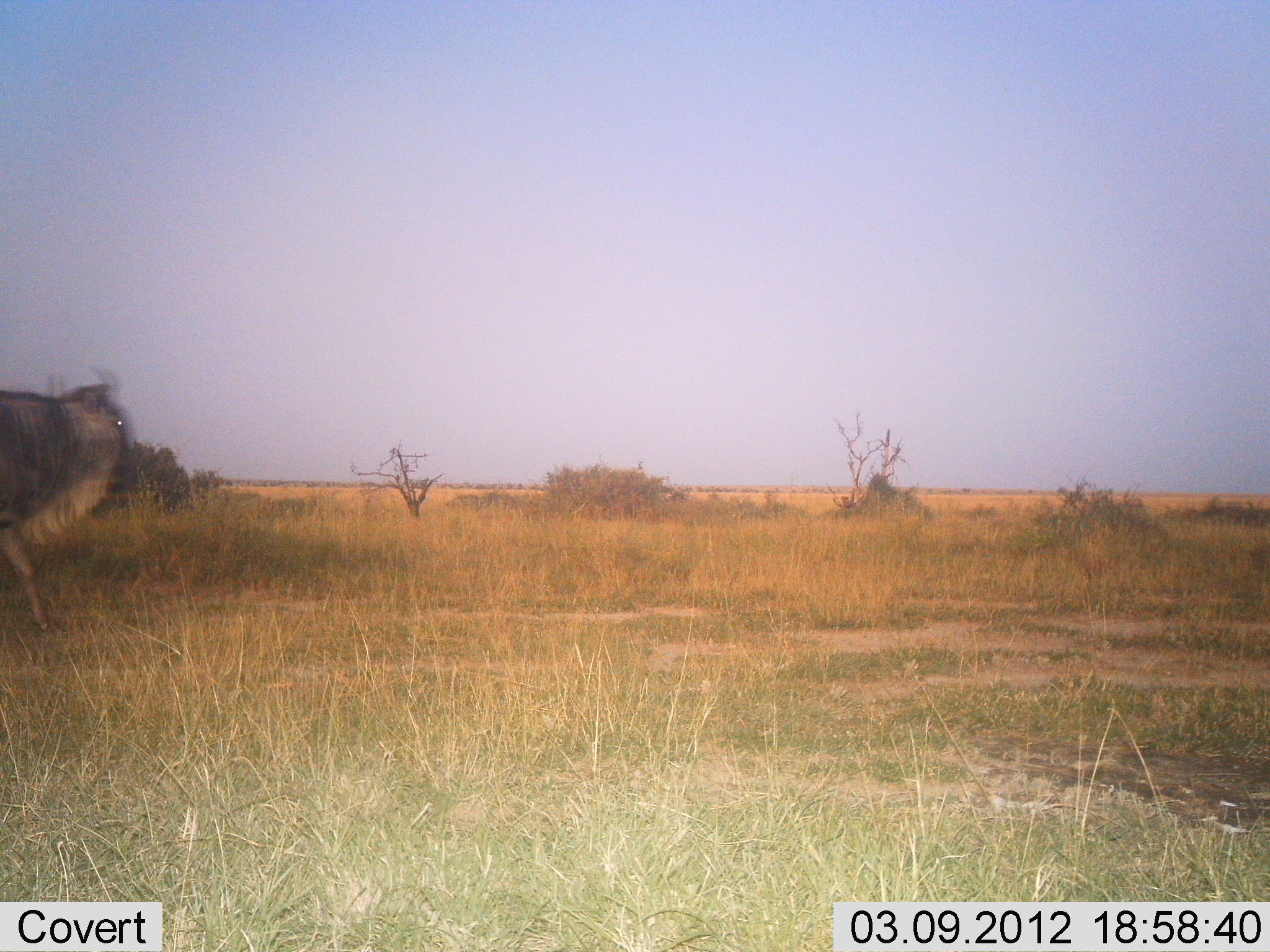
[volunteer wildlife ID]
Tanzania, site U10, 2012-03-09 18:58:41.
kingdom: Animalia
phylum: Chordata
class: Mammalia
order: Artiodactyla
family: Bovidae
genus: Connochaetes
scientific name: Connochaetes taurinus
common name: blue wildebeest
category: wildebeest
Wildebeest (blue wildebeest) (Connochaetes taurinus), count 1. Behavior (volunteer vote fractions): standing 6%, resting 0%, moving 94%, interacting 0%. Young present (vote fraction): 0%. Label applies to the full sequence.